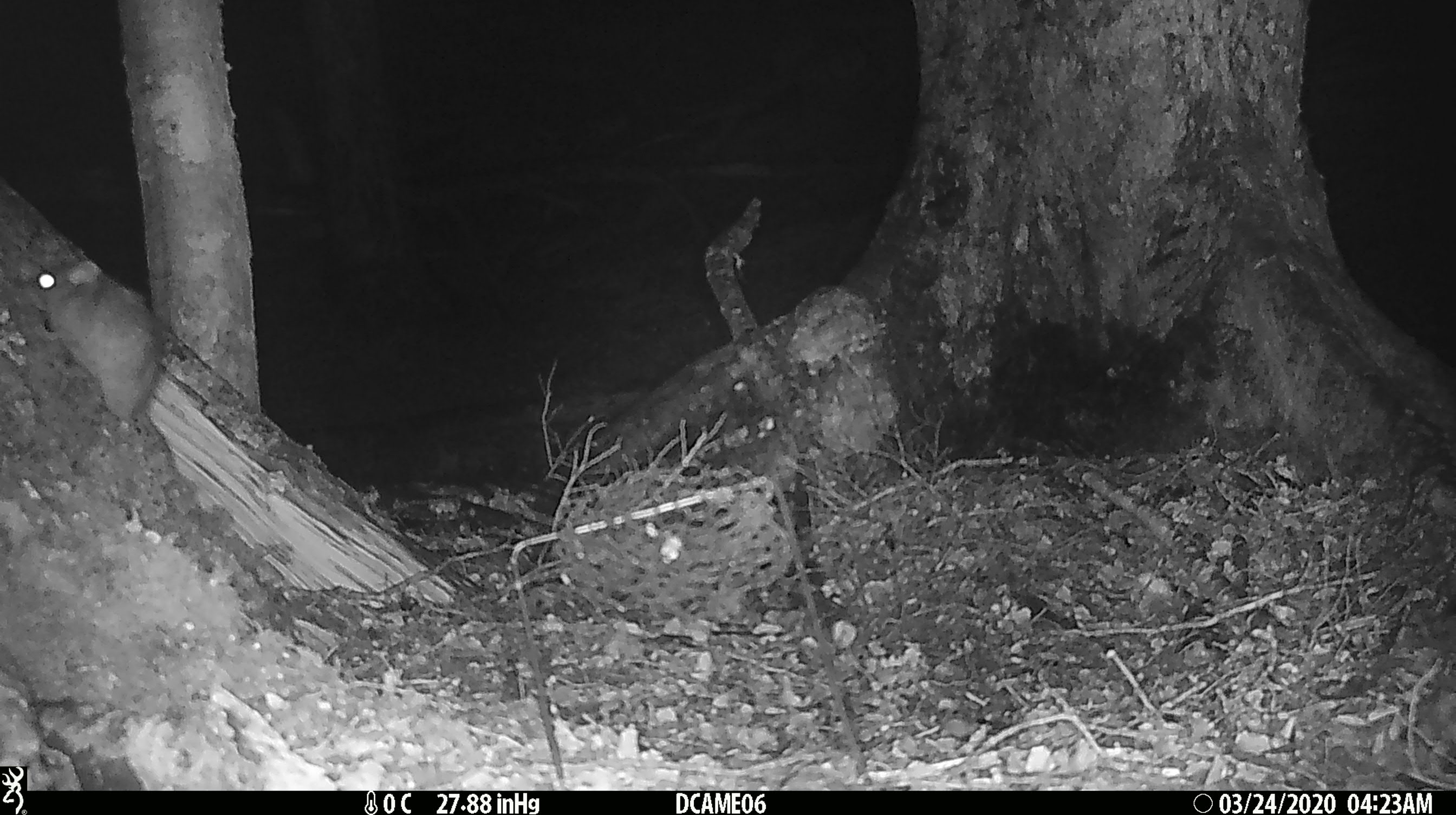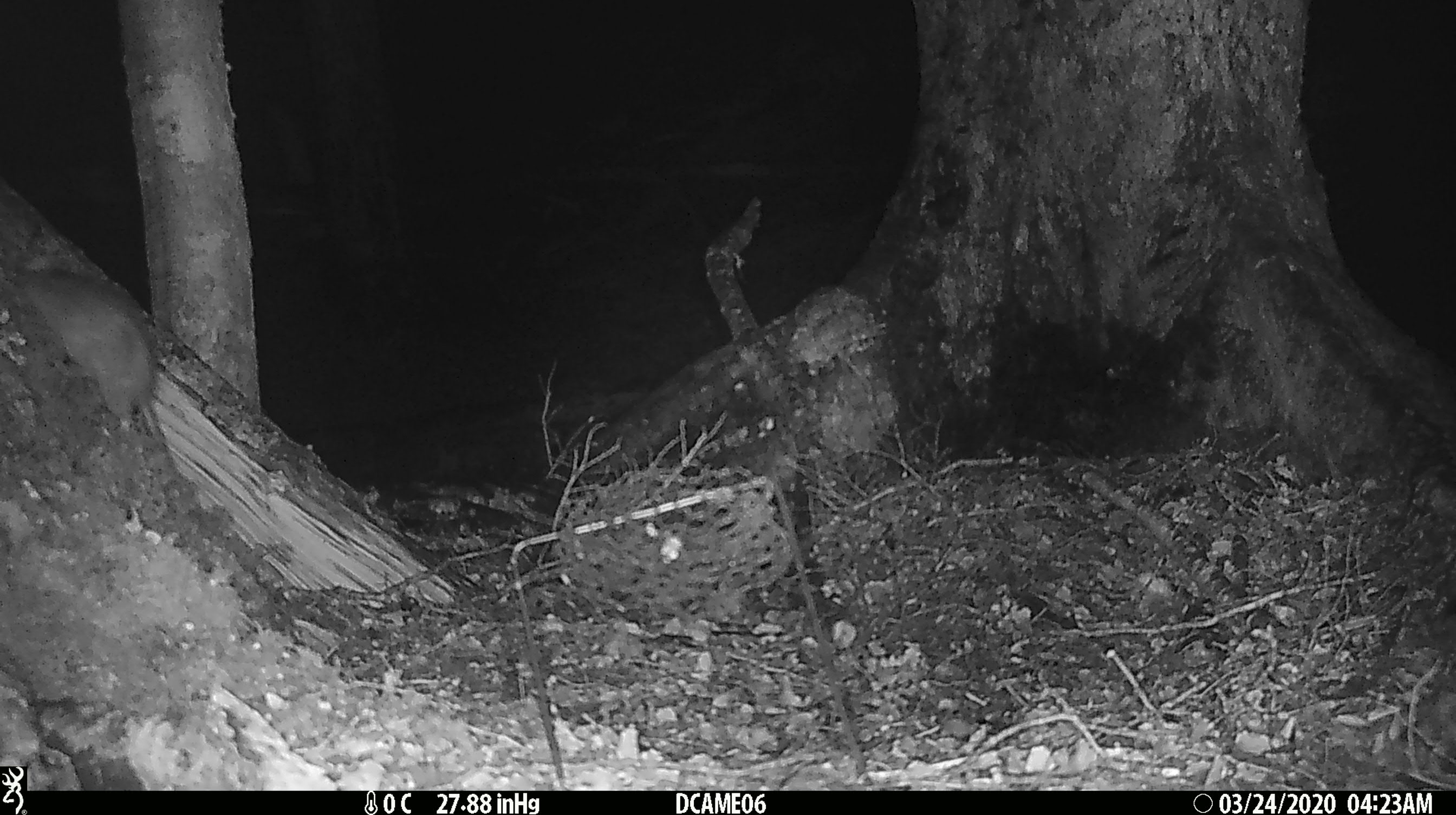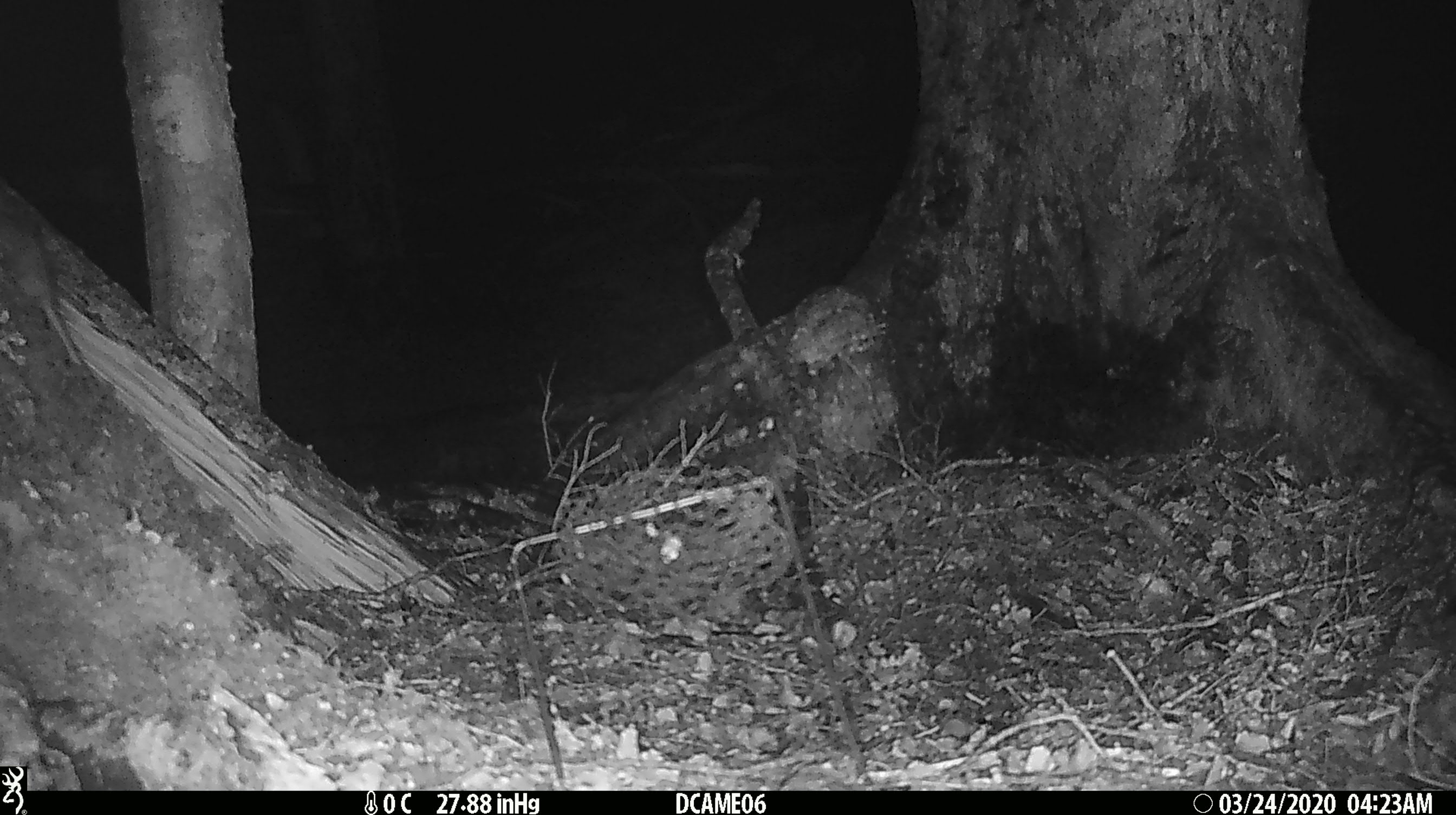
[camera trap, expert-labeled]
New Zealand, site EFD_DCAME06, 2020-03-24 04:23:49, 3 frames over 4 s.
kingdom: Animalia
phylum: Chordata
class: Mammalia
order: Rodentia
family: Muridae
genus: Rattus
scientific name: Rattus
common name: rat